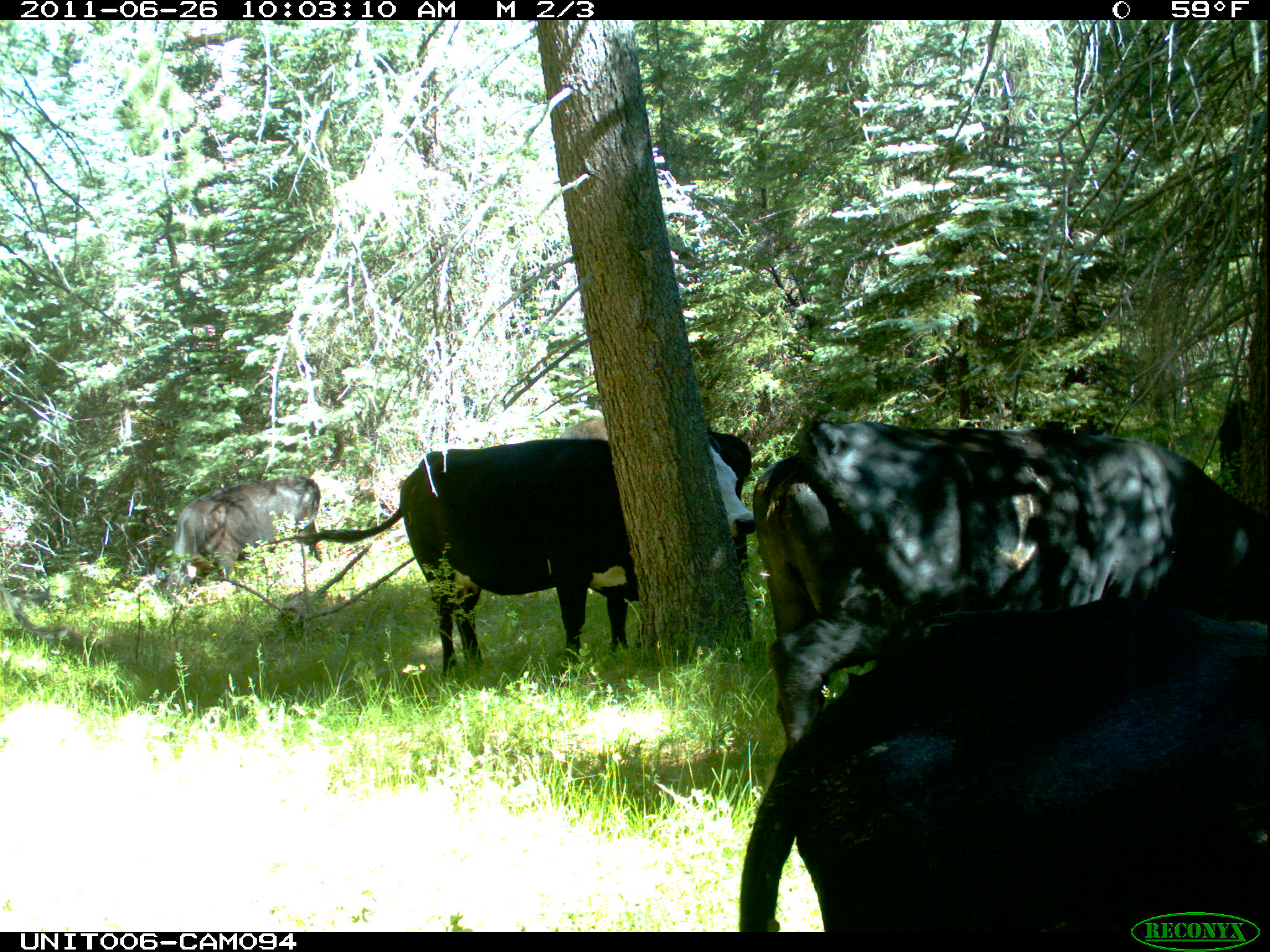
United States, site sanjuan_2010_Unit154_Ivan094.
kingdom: Animalia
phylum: Chordata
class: Mammalia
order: Artiodactyla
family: Bovidae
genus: Bos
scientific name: Bos taurus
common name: domestic cow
Bos taurus (domestic cow).